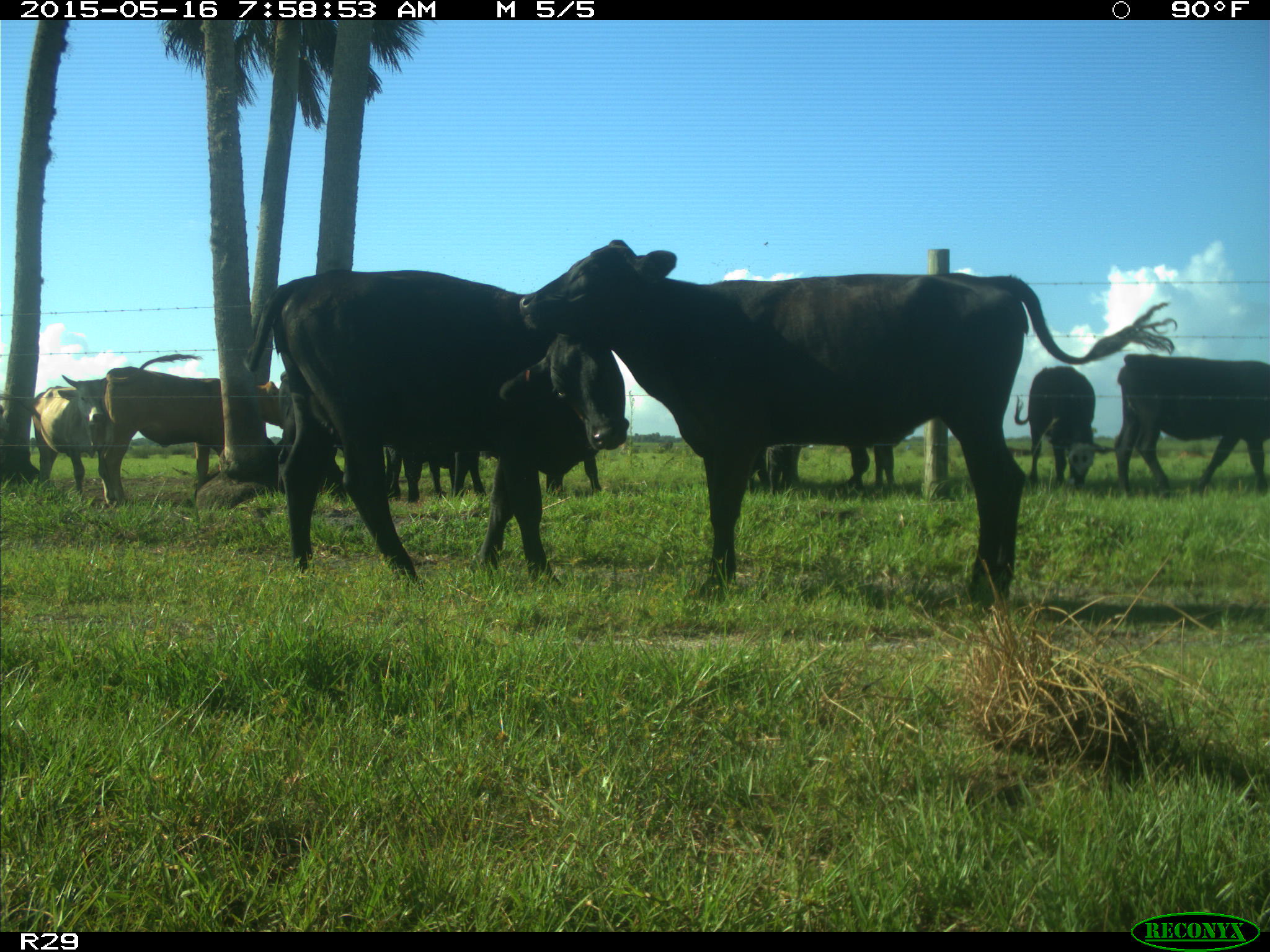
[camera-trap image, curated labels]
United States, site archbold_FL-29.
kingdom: Animalia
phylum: Chordata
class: Mammalia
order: Artiodactyla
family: Bovidae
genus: Bos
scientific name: Bos taurus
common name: domestic cow